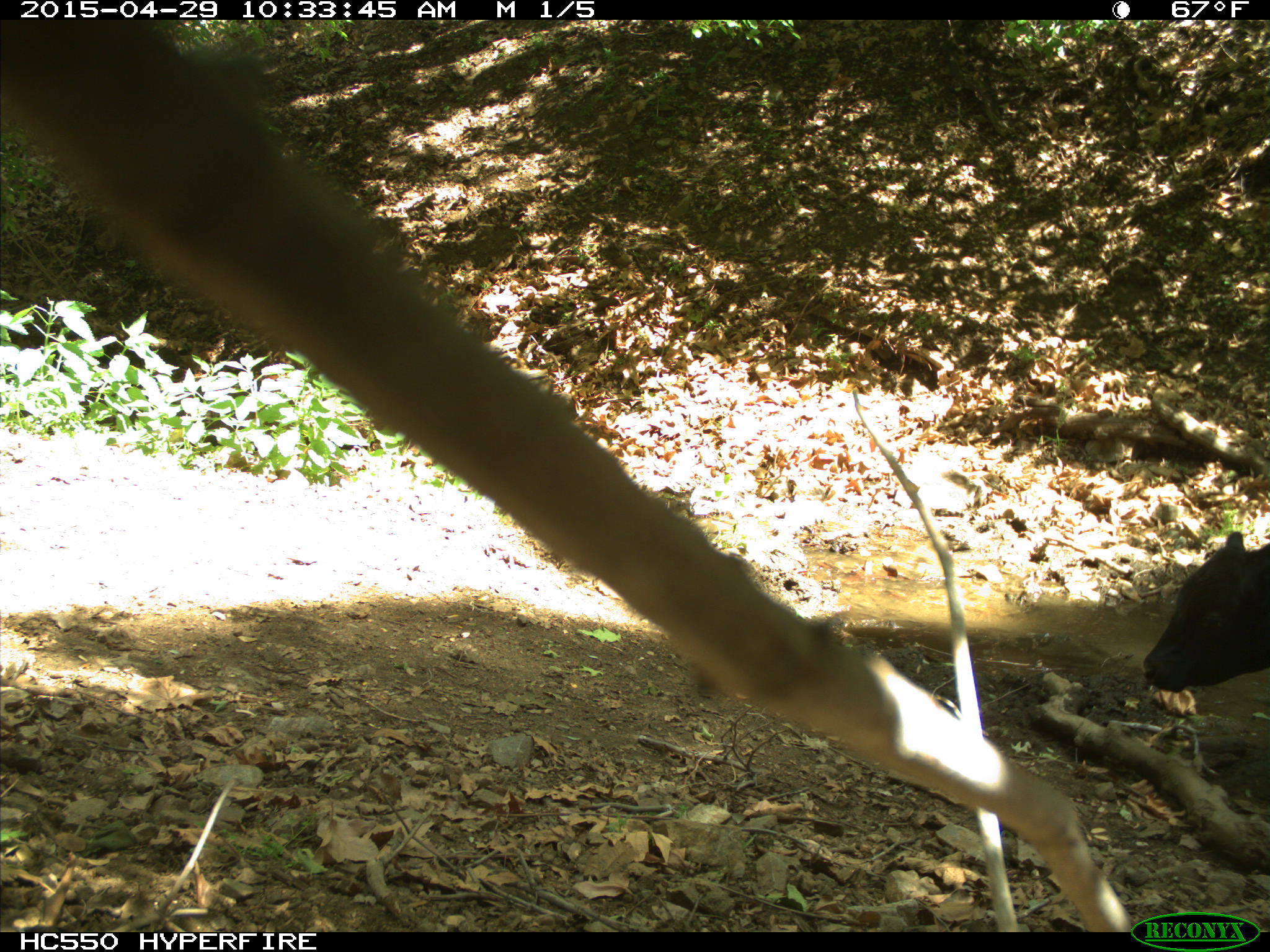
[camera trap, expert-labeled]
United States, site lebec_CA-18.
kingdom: Animalia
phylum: Chordata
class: Mammalia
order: Artiodactyla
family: Bovidae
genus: Bos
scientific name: Bos taurus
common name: domestic cow